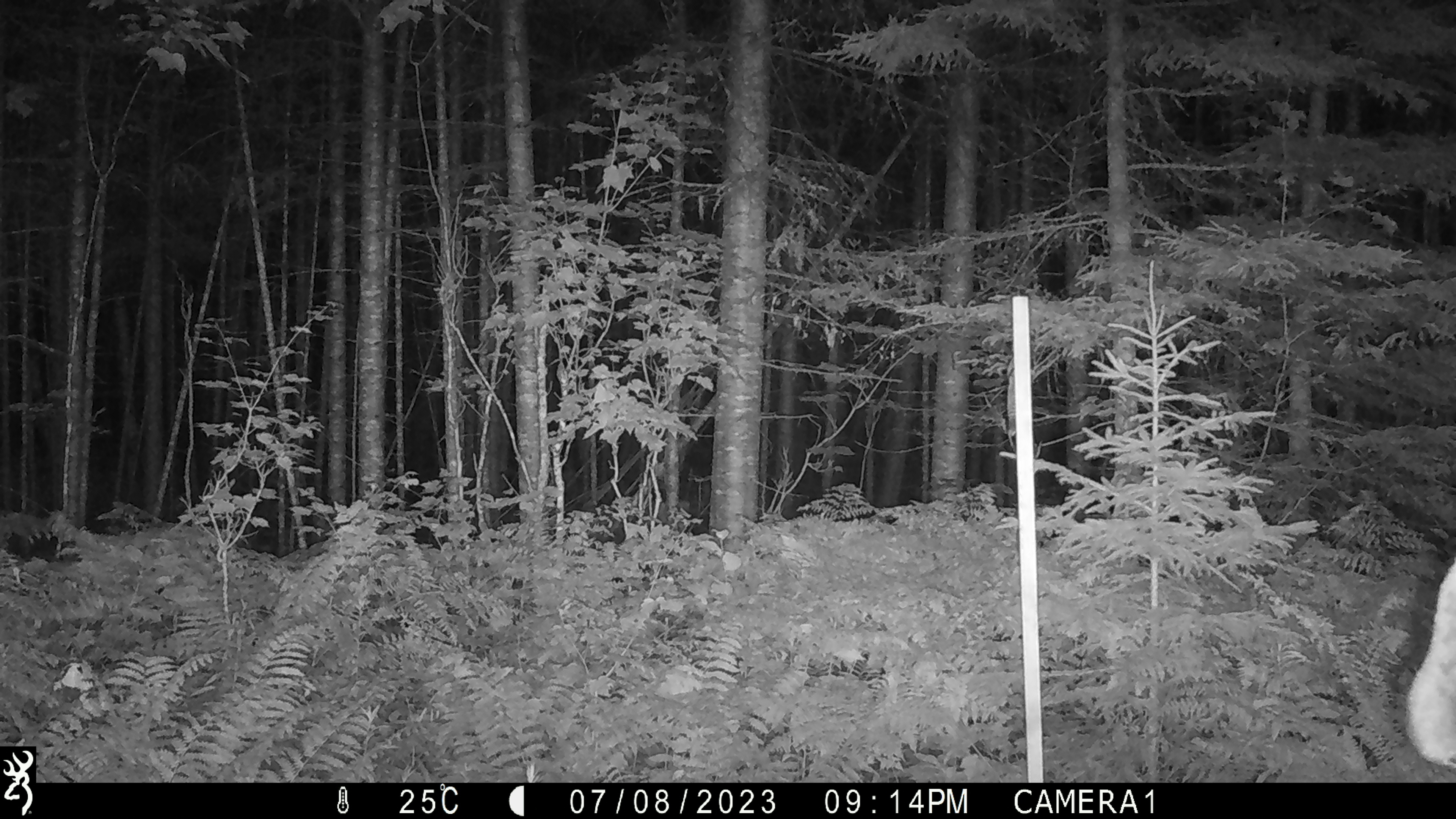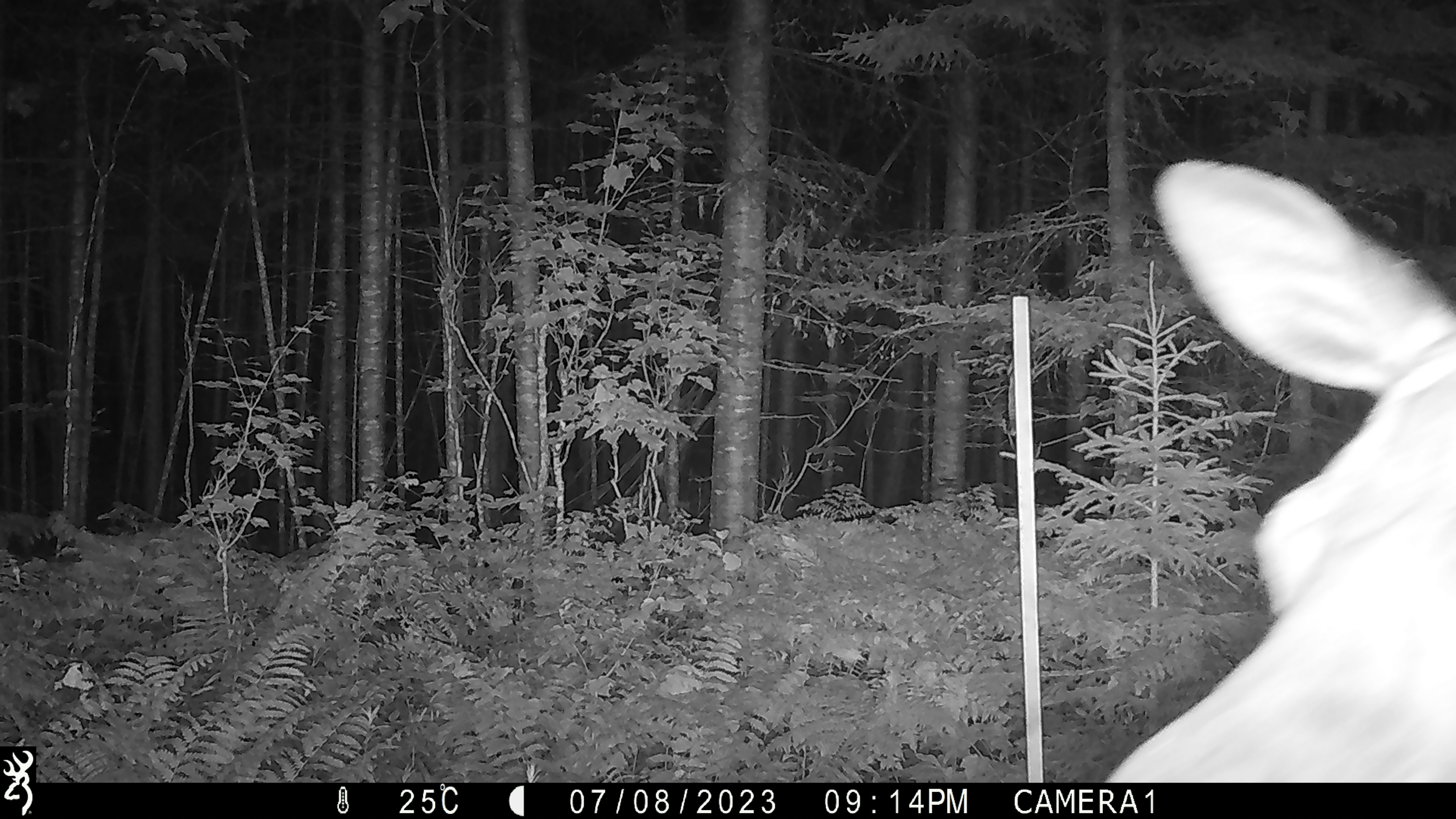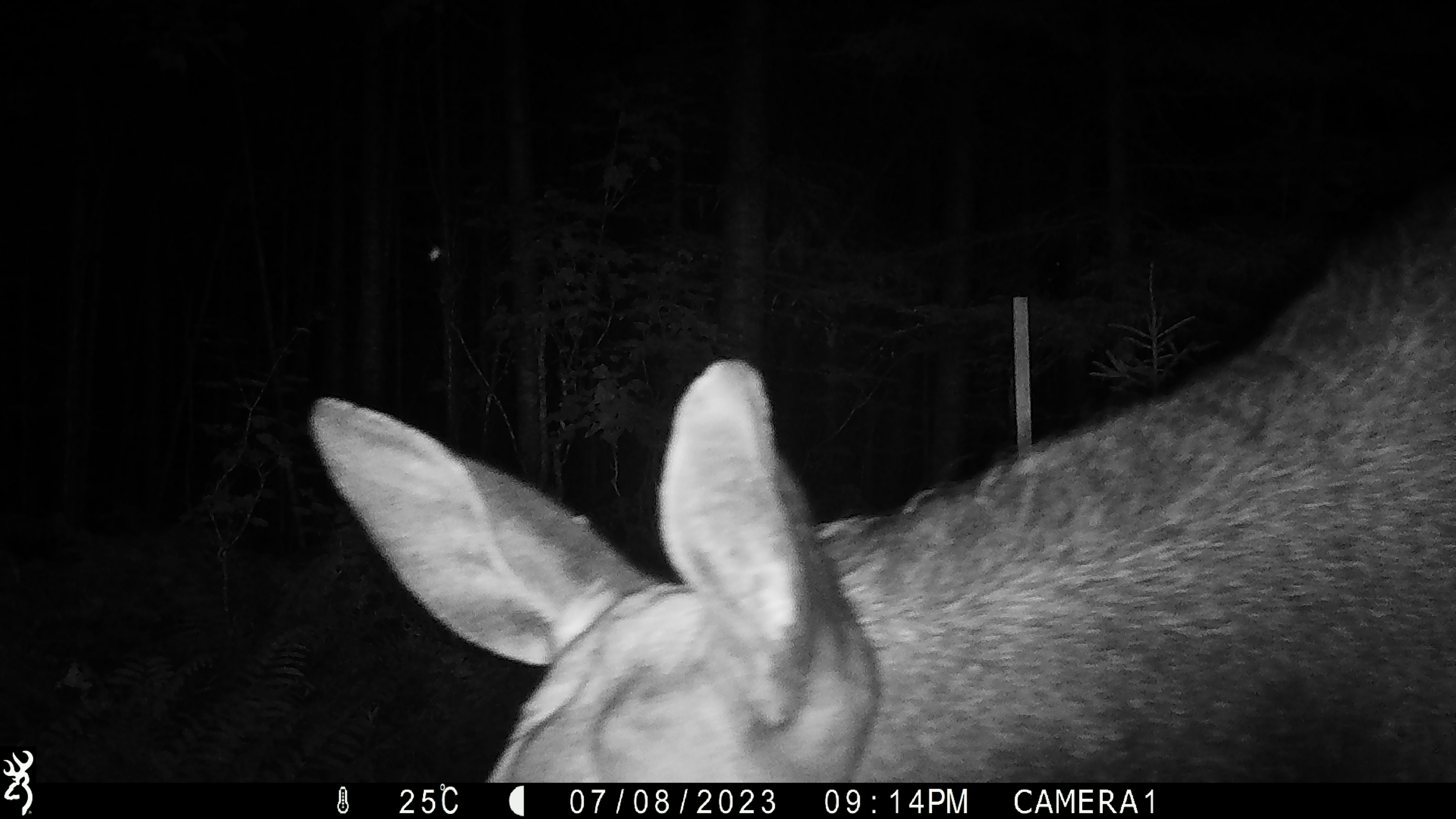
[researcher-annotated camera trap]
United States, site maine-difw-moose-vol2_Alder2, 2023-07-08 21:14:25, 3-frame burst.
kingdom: Animalia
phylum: Chordata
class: Mammalia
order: Artiodactyla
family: Cervidae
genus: Alces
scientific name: Alces alces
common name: moose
Moose (Alces alces).